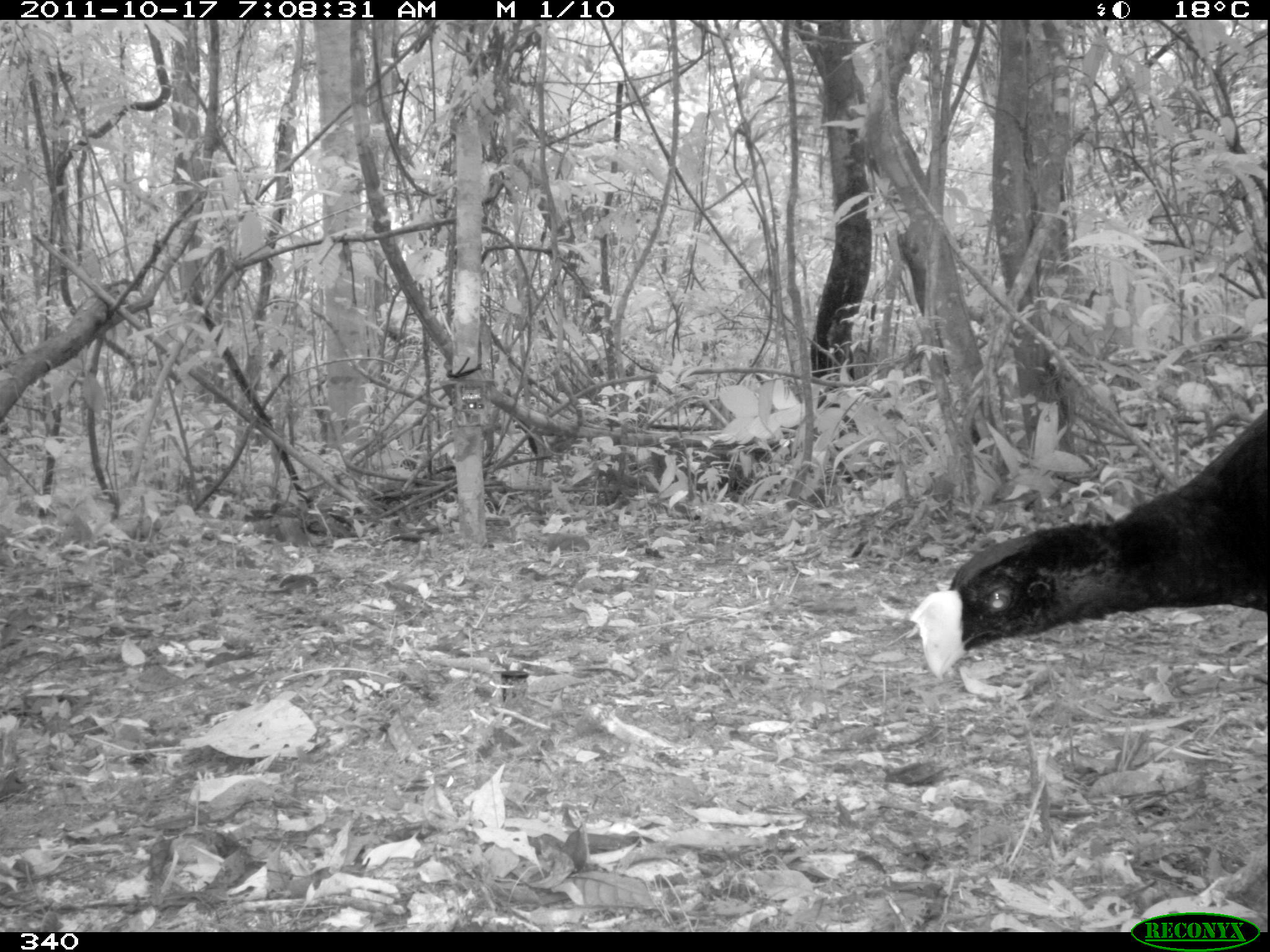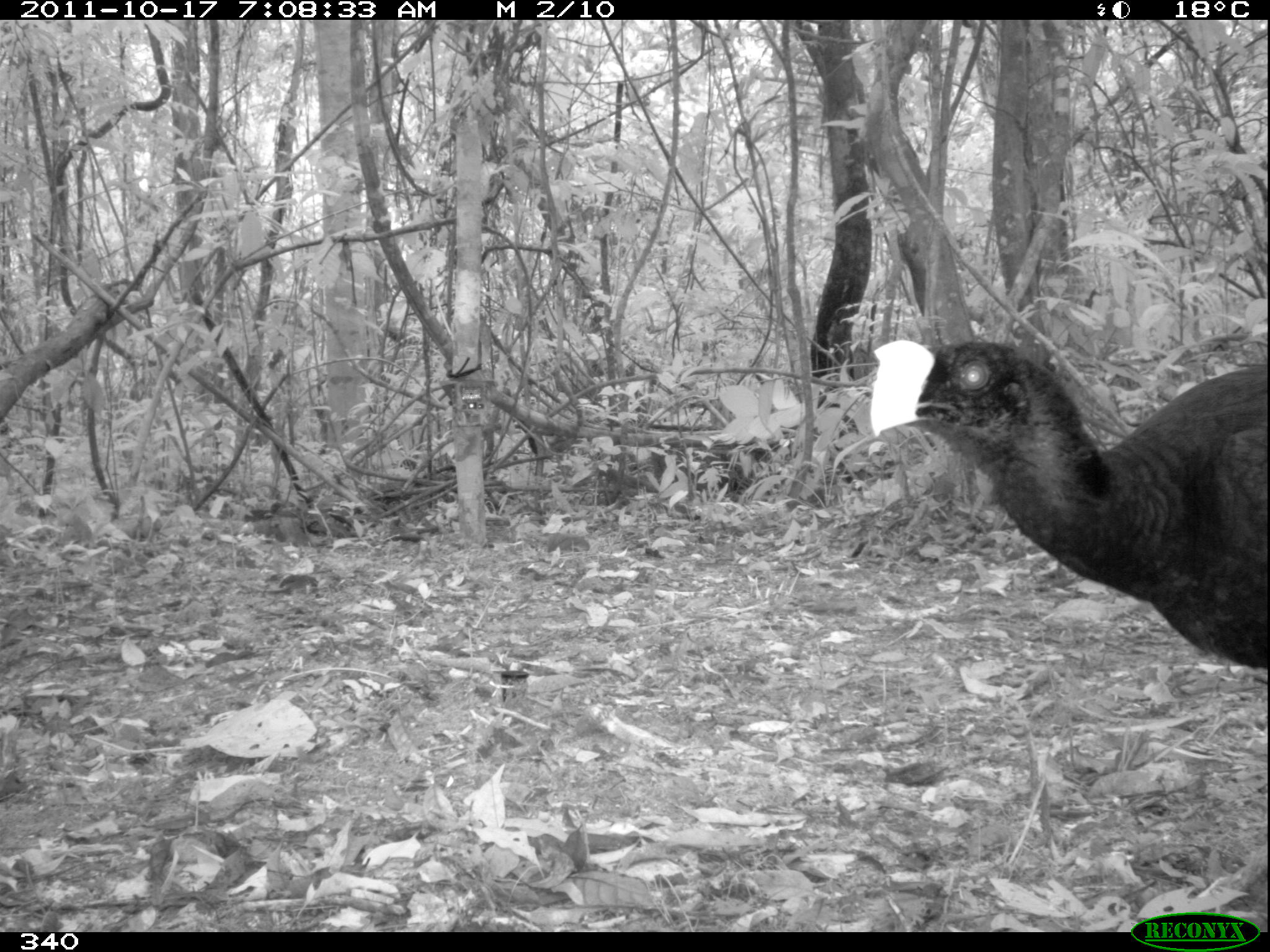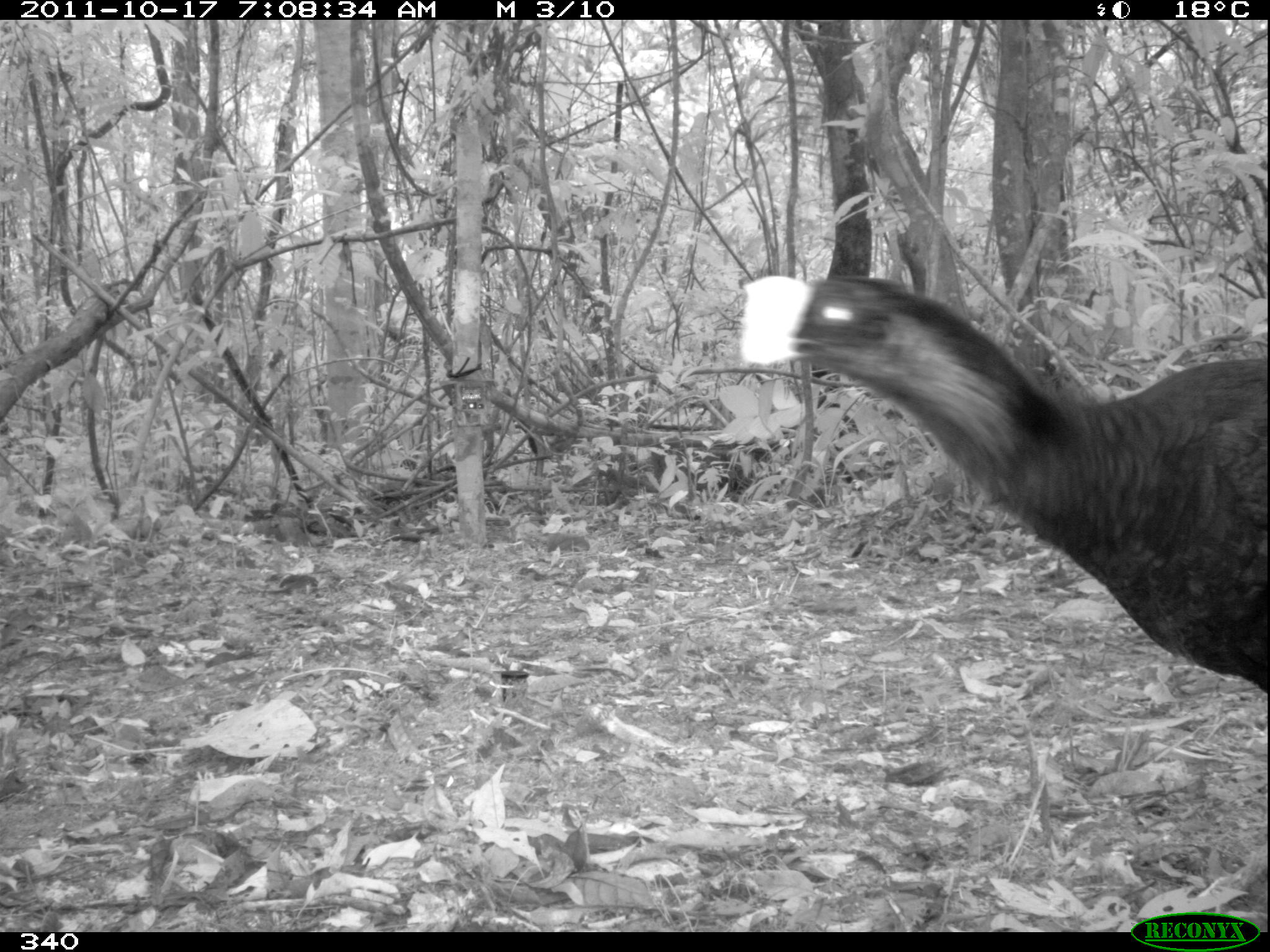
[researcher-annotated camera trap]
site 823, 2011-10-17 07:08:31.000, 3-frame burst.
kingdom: Animalia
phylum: Chordata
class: Aves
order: Galliformes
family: Cracidae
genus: Mitu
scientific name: Mitu tuberosum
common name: razor-billed curassow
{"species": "Mitu tuberosum (razor-billed curassow)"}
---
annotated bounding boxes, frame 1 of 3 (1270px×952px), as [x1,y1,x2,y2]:
mitu tuberosum: [908,408,1270,679]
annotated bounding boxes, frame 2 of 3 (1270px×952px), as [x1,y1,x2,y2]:
mitu tuberosum: [869,338,1270,667]